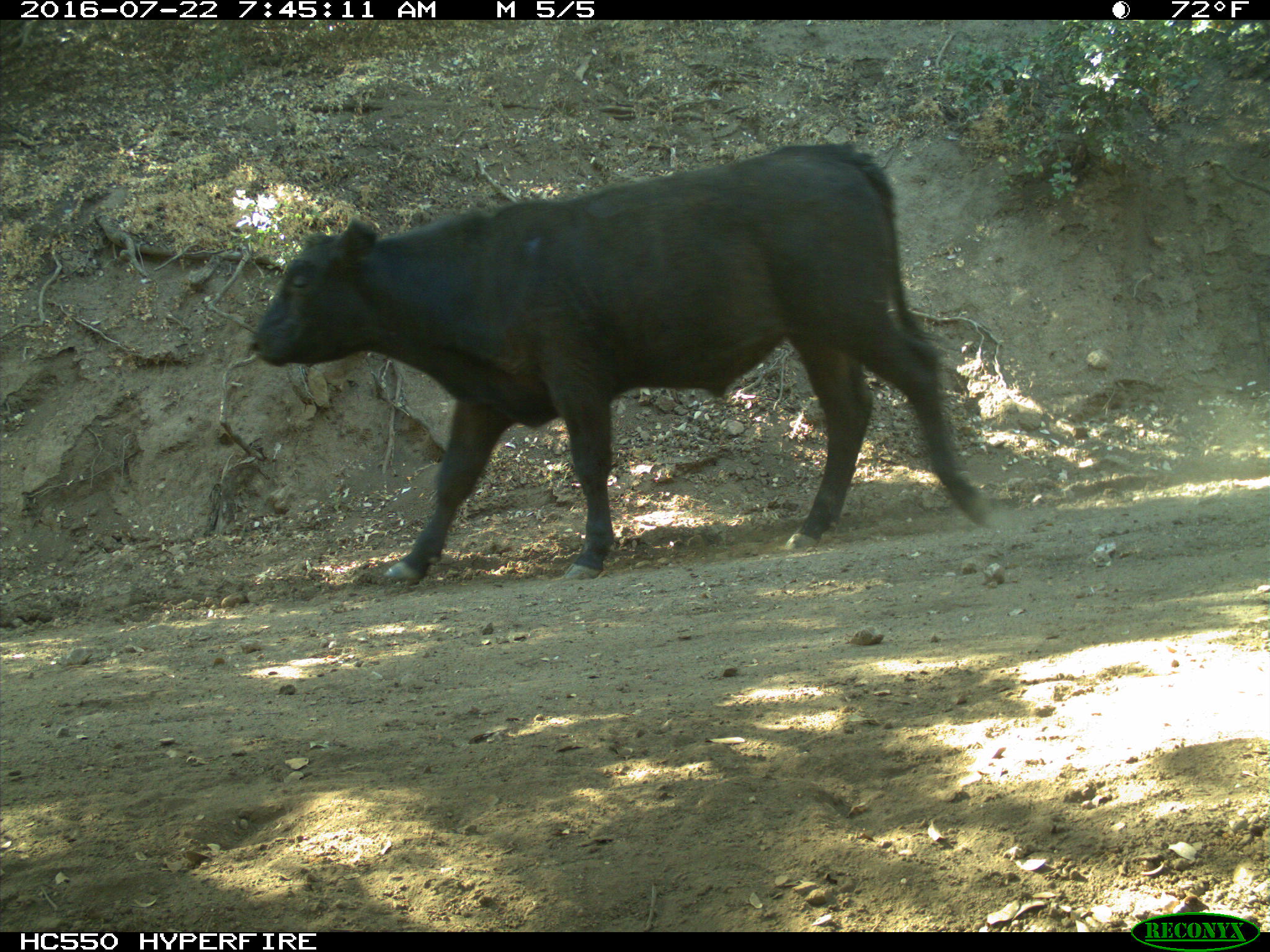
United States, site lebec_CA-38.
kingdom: Animalia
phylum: Chordata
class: Mammalia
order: Artiodactyla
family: Bovidae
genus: Bos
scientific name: Bos taurus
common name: domestic cow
Bos taurus (domestic cow).